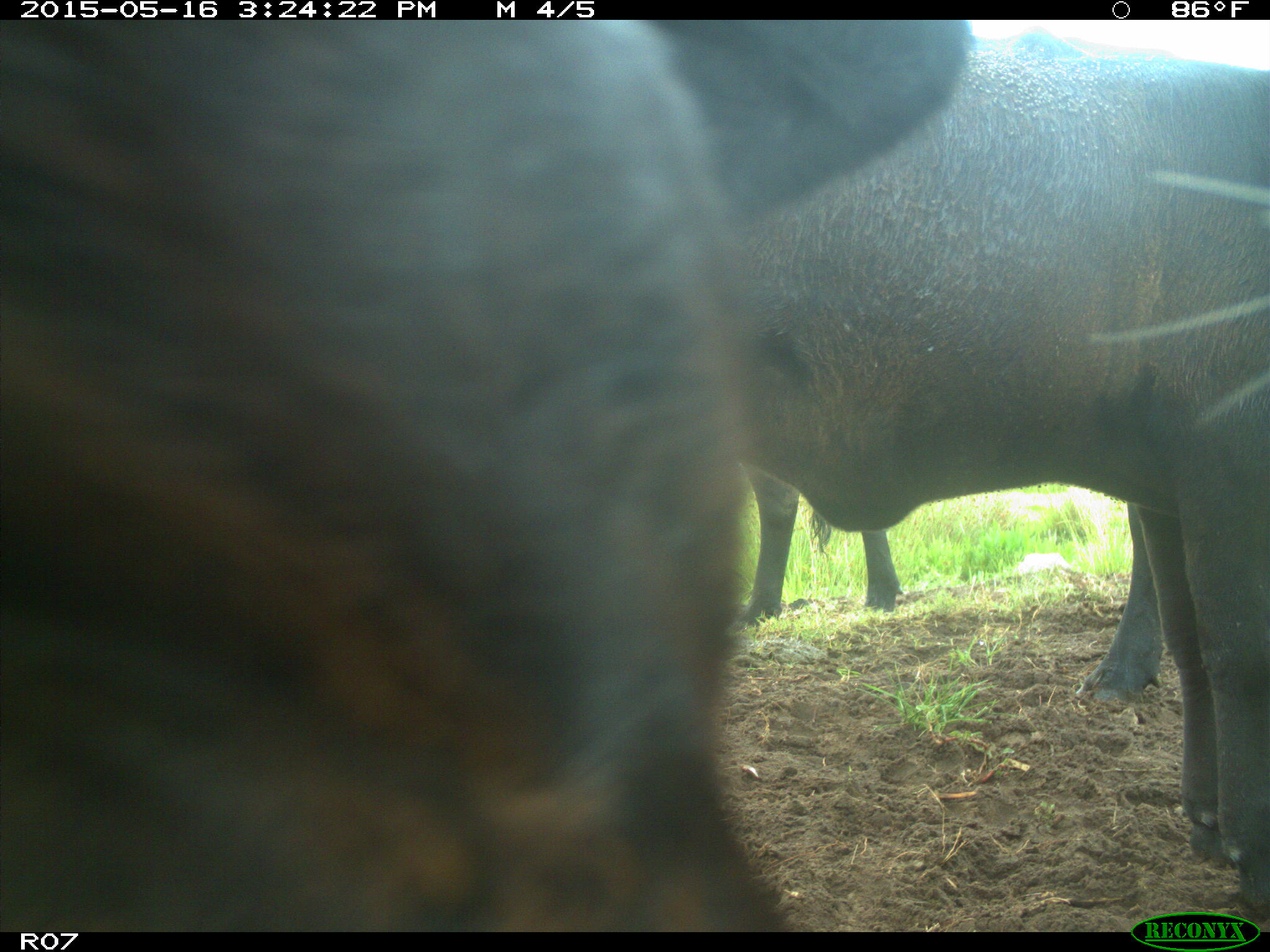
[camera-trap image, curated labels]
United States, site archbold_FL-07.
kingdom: Animalia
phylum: Chordata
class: Mammalia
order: Artiodactyla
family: Bovidae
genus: Bos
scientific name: Bos taurus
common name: domestic cow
Bos taurus (domestic cow).